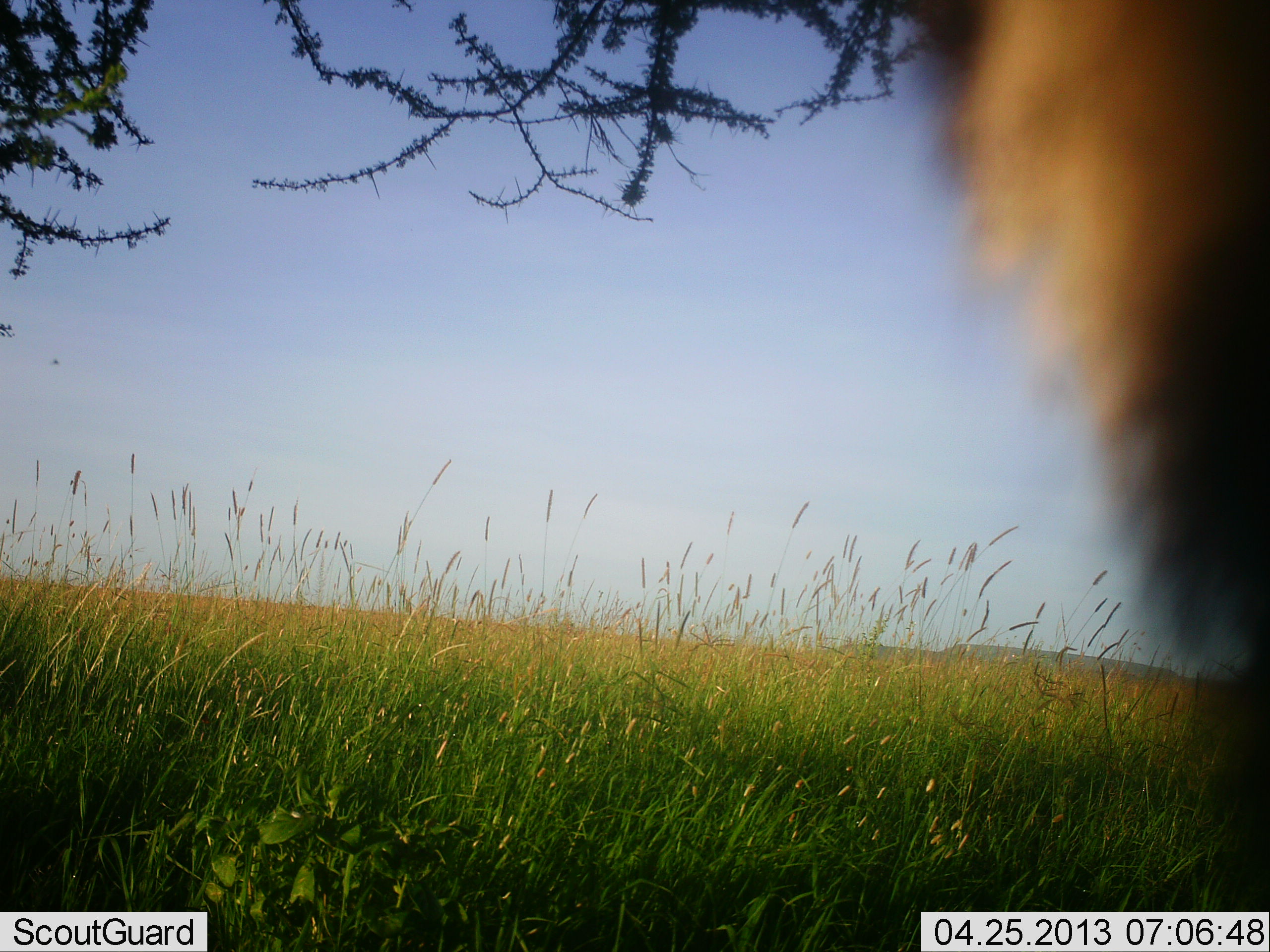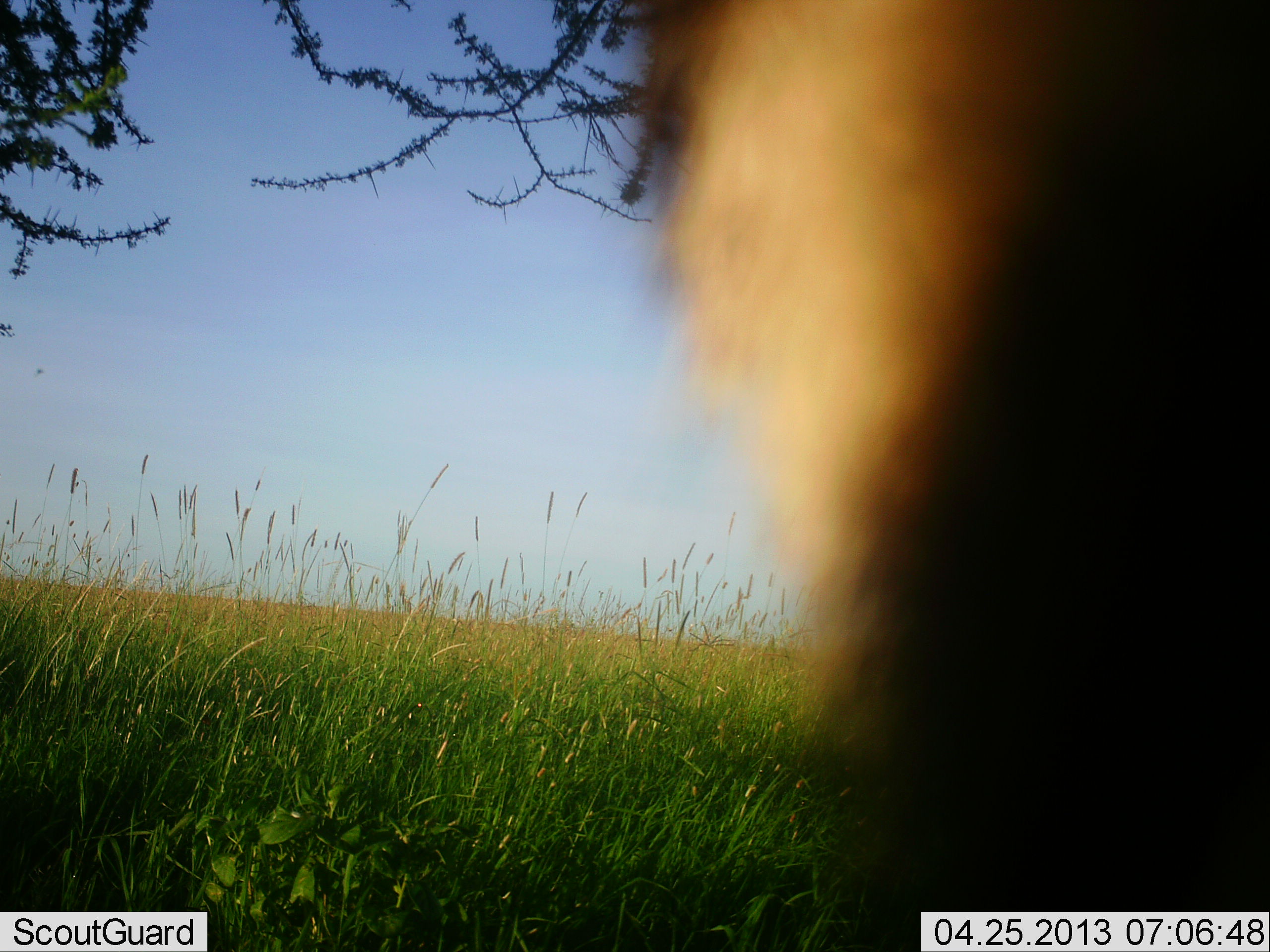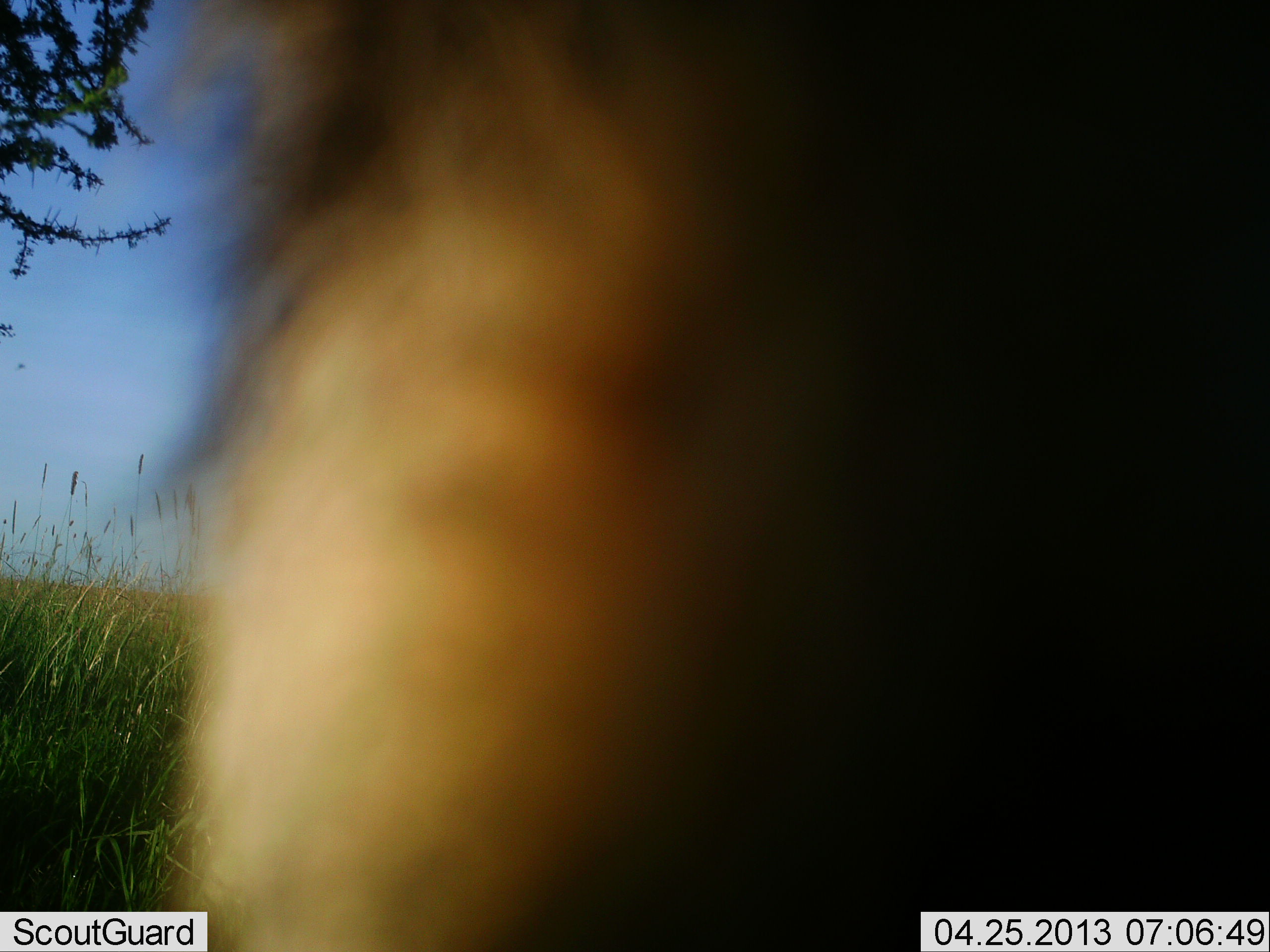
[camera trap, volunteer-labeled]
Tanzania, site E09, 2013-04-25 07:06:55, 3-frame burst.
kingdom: Animalia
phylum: Chordata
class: Mammalia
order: Artiodactyla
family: Bovidae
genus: Kobus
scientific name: Kobus ellipsiprymnus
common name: waterbuck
Waterbuck (Kobus ellipsiprymnus), count 1. Behavior (volunteer vote fractions): standing 50%, resting 0%, moving 50%, interacting 25%. Young present (vote fraction): 0%. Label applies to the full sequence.